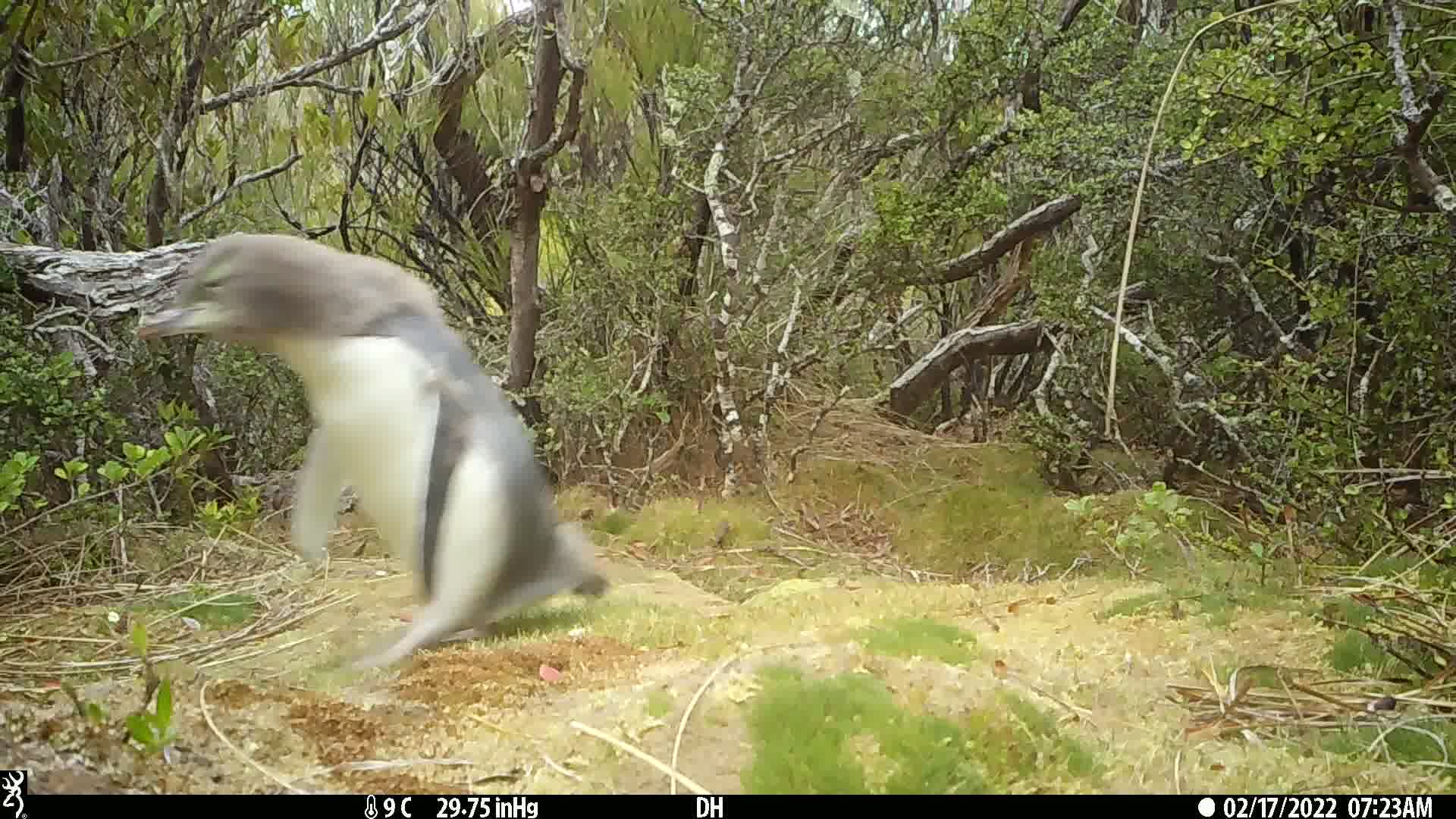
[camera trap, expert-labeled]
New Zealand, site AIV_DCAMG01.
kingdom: Animalia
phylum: Chordata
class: Aves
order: Sphenisciformes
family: Spheniscidae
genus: Megadyptes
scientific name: Megadyptes antipodes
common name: yellow-eyed penguin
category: yellow eyed penguin